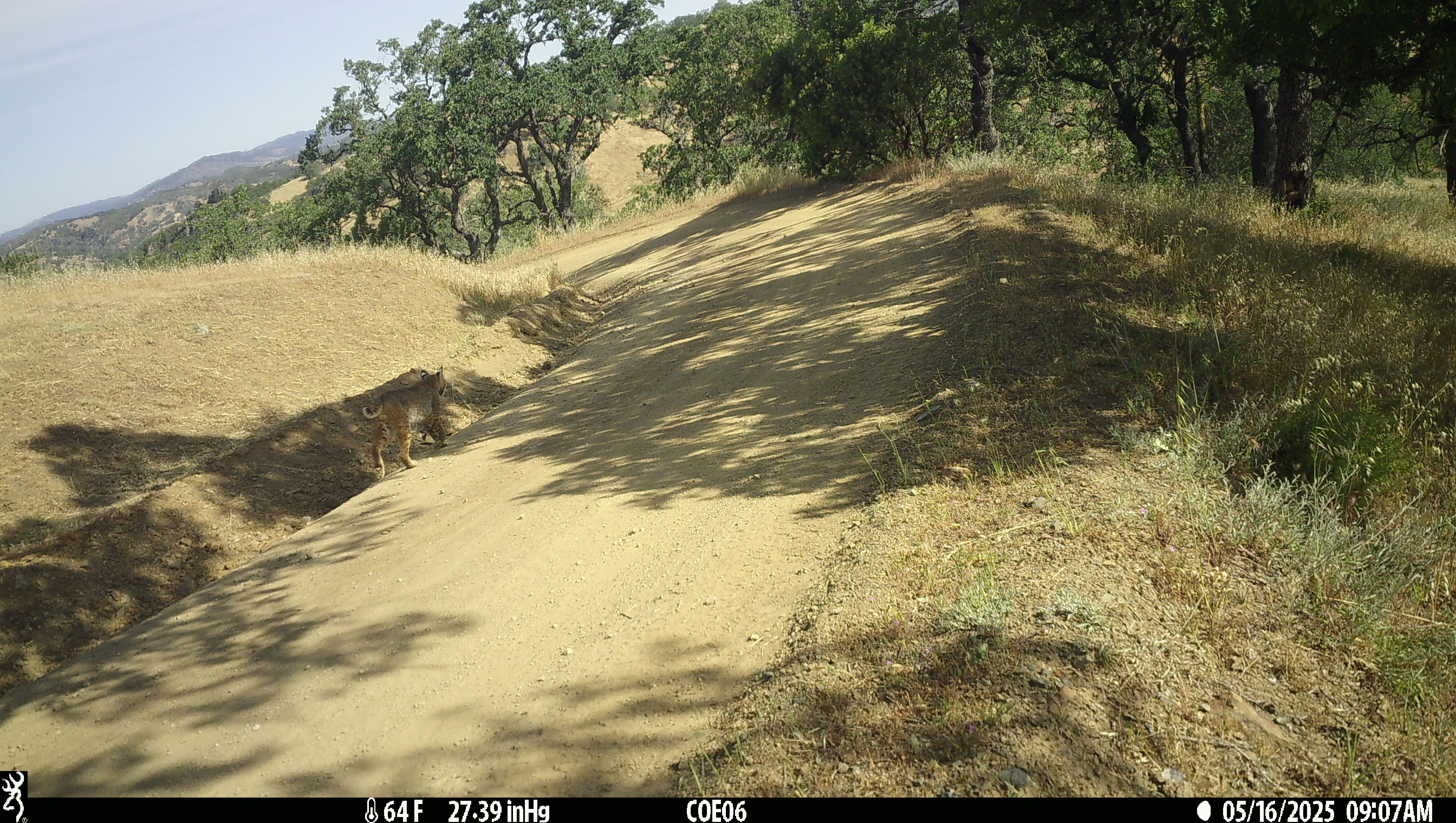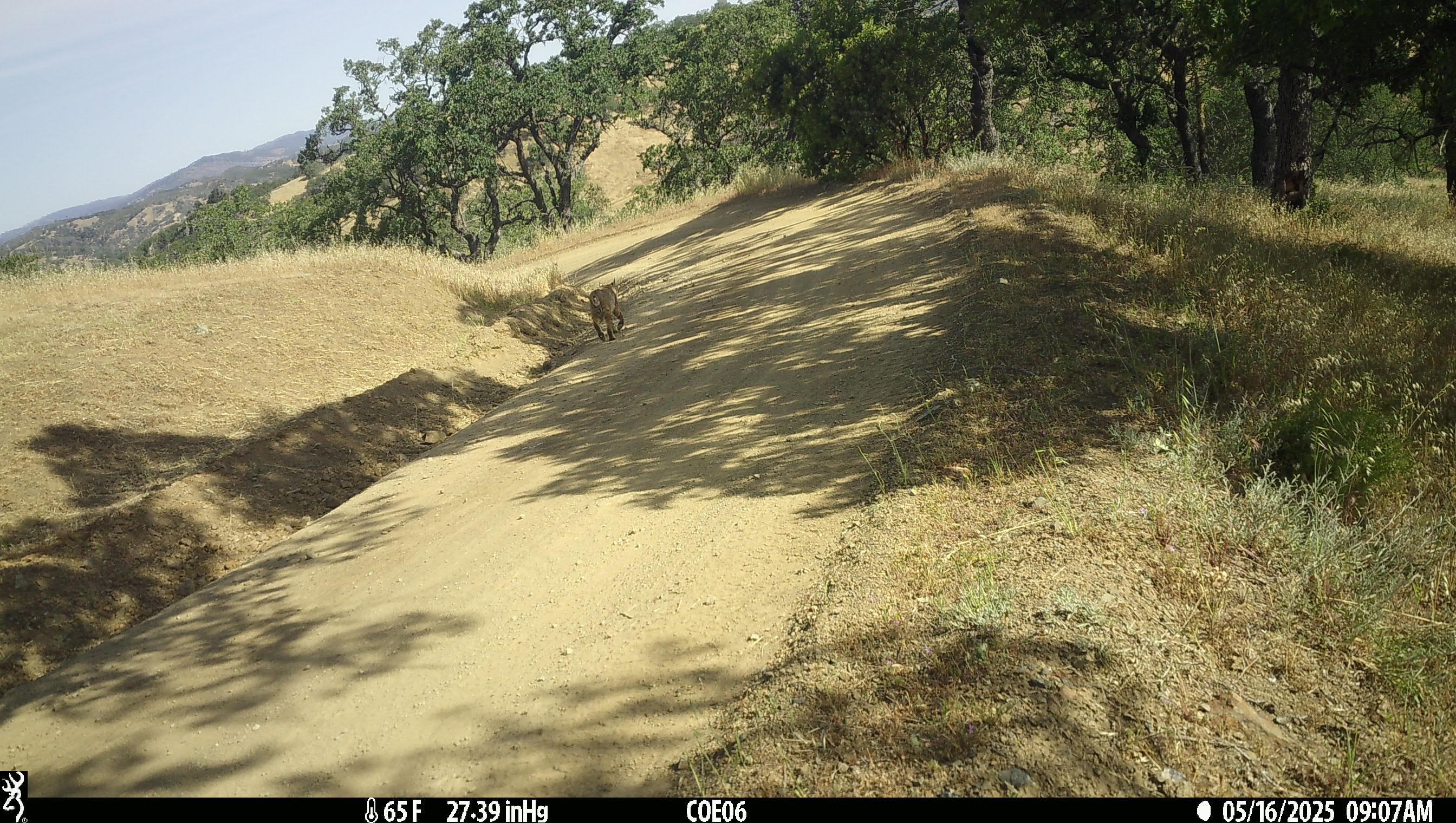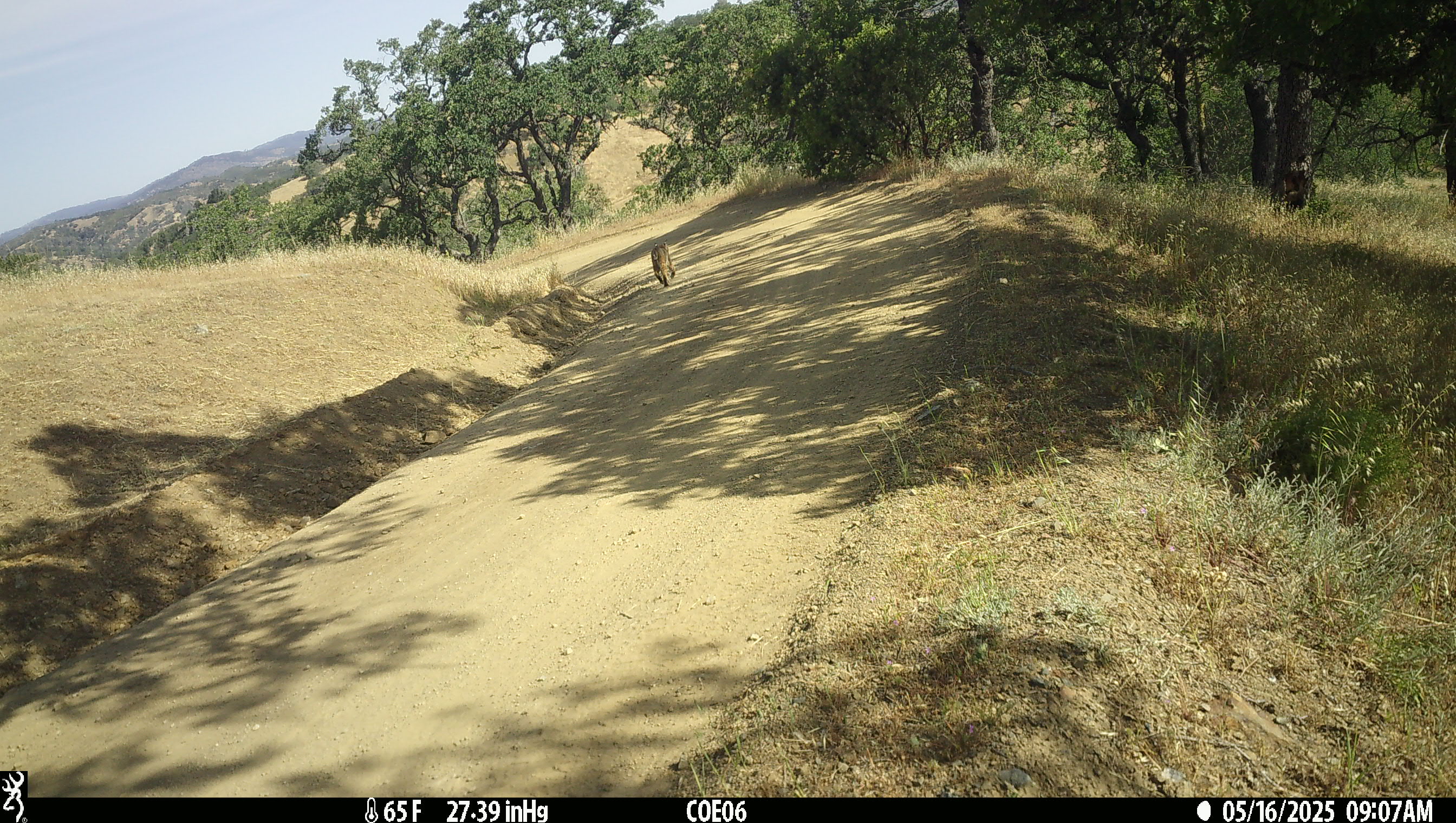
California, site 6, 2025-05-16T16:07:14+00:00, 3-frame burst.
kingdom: Animalia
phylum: Chordata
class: Mammalia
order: Carnivora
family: Felidae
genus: Lynx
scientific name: Lynx rufus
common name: bobcat